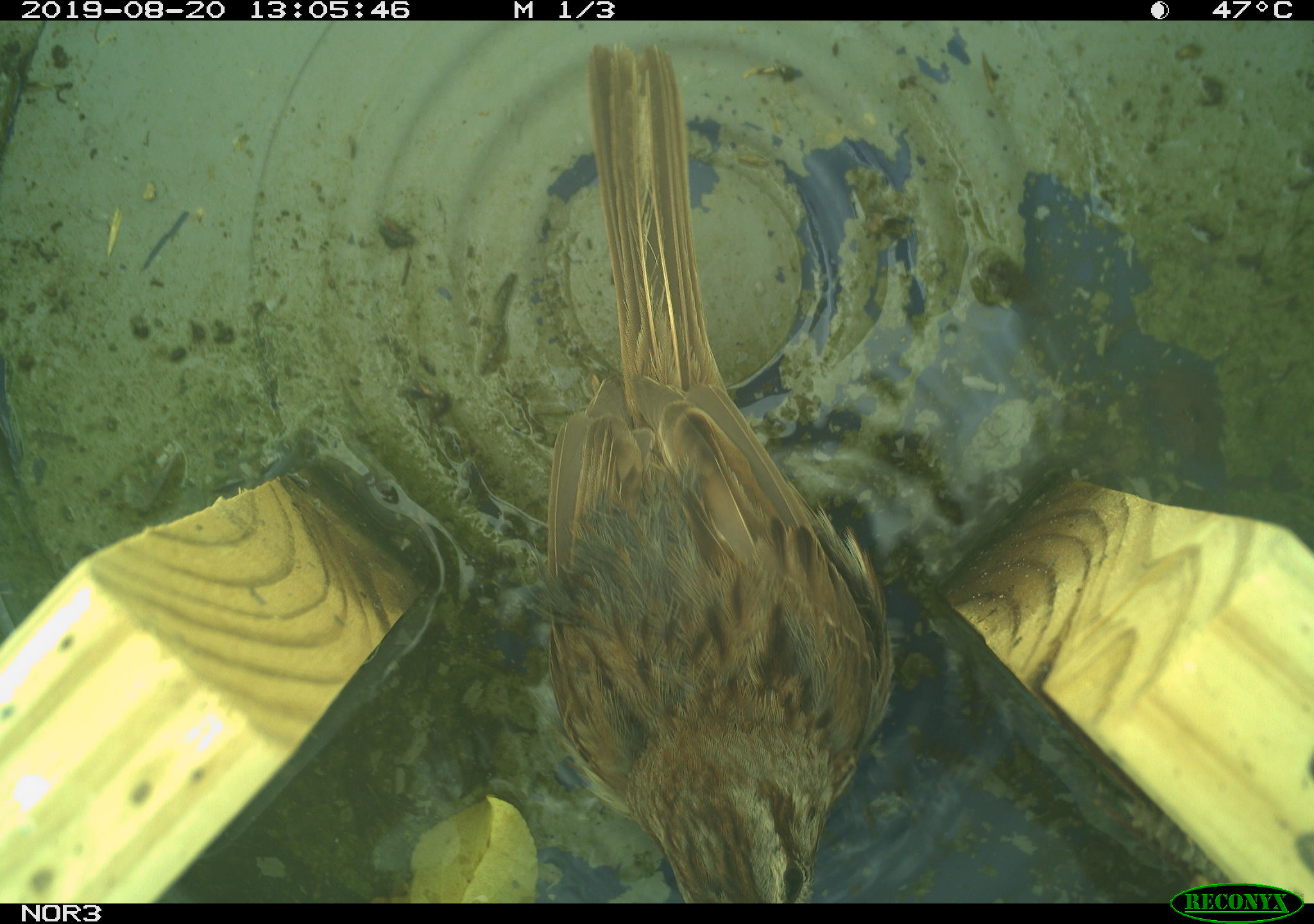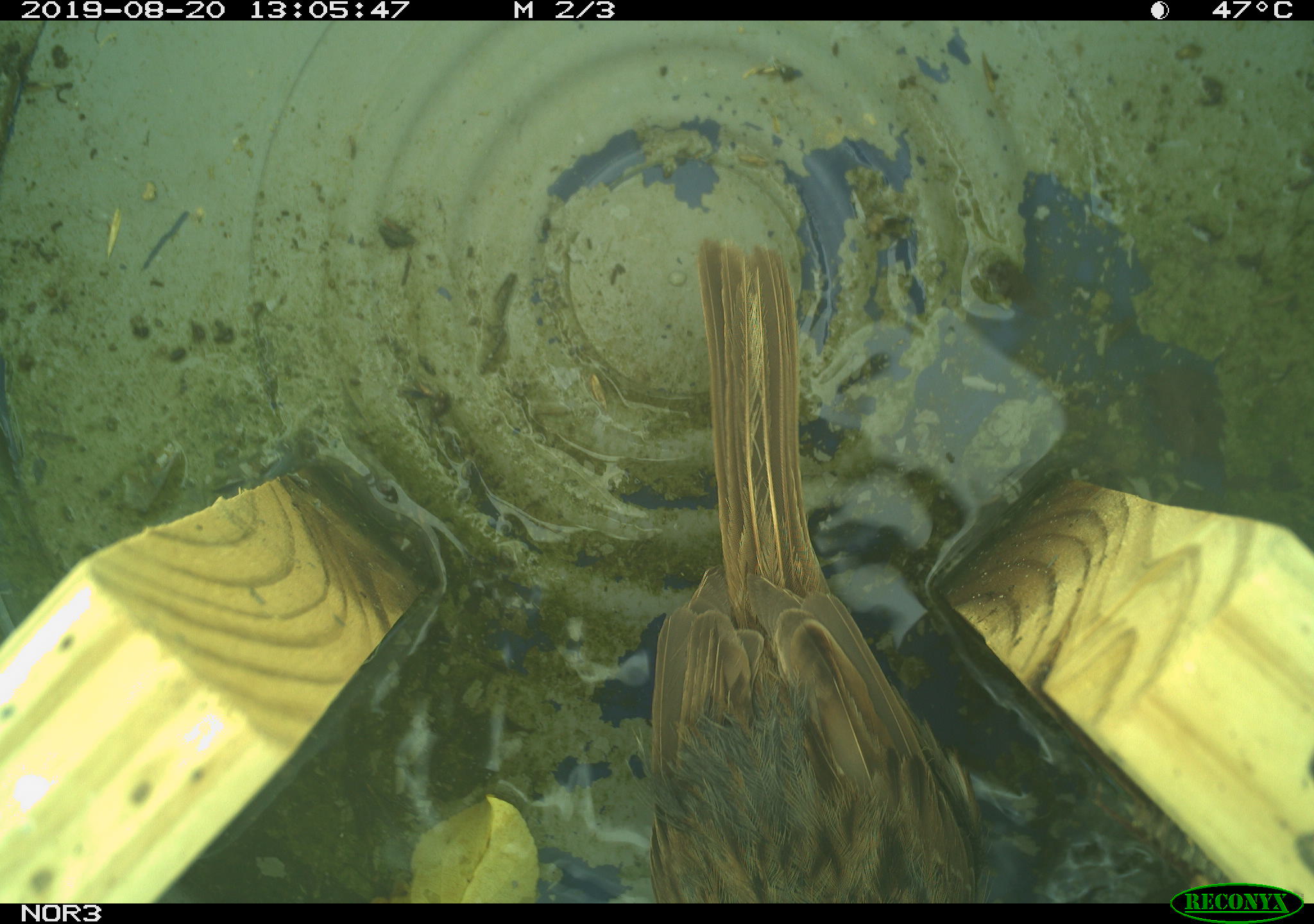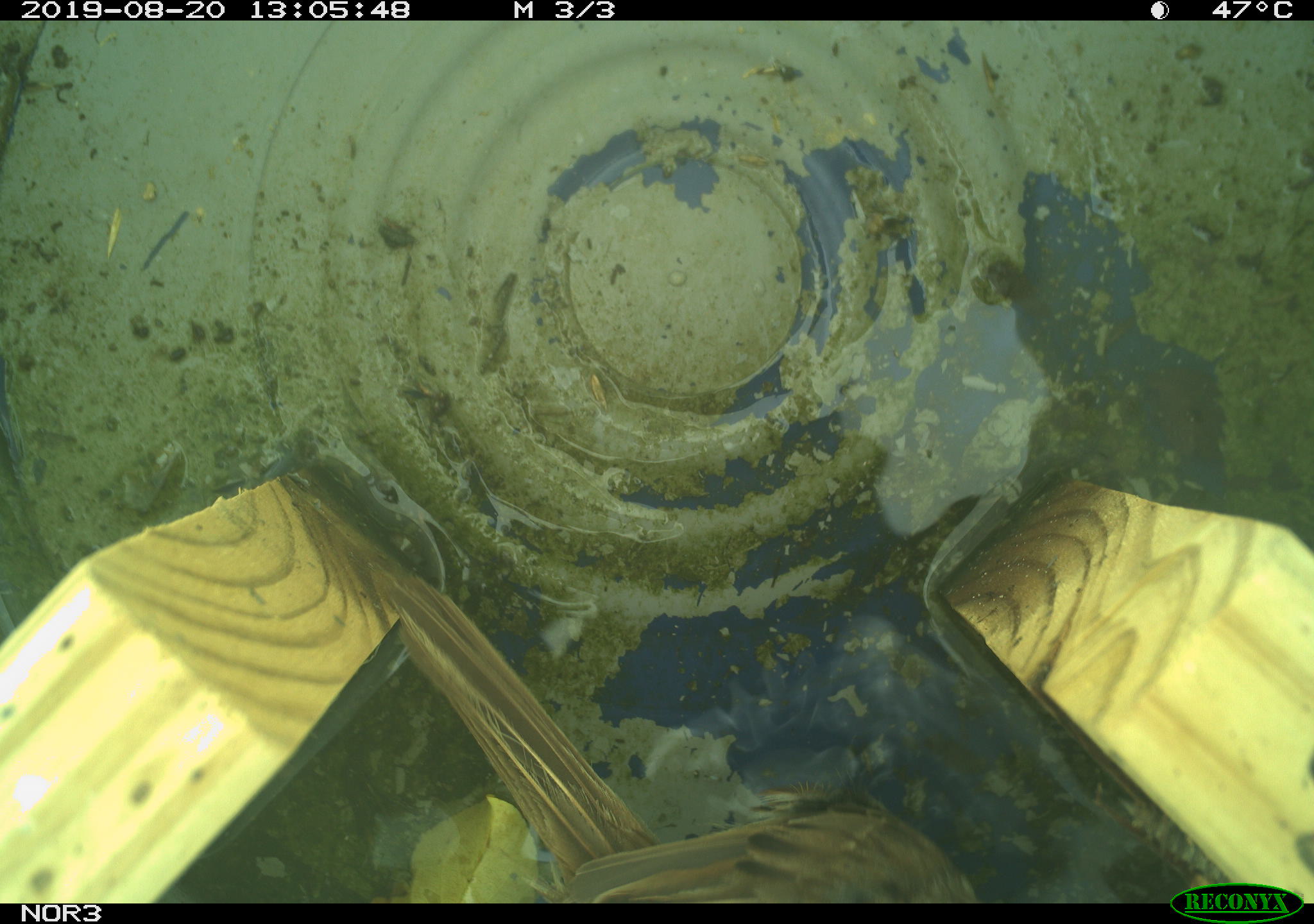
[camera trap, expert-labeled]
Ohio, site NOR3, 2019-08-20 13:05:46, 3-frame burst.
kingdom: Animalia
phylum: Chordata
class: Aves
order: Passeriformes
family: Passerellidae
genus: Melospiza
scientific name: Melospiza melodia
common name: song sparrow